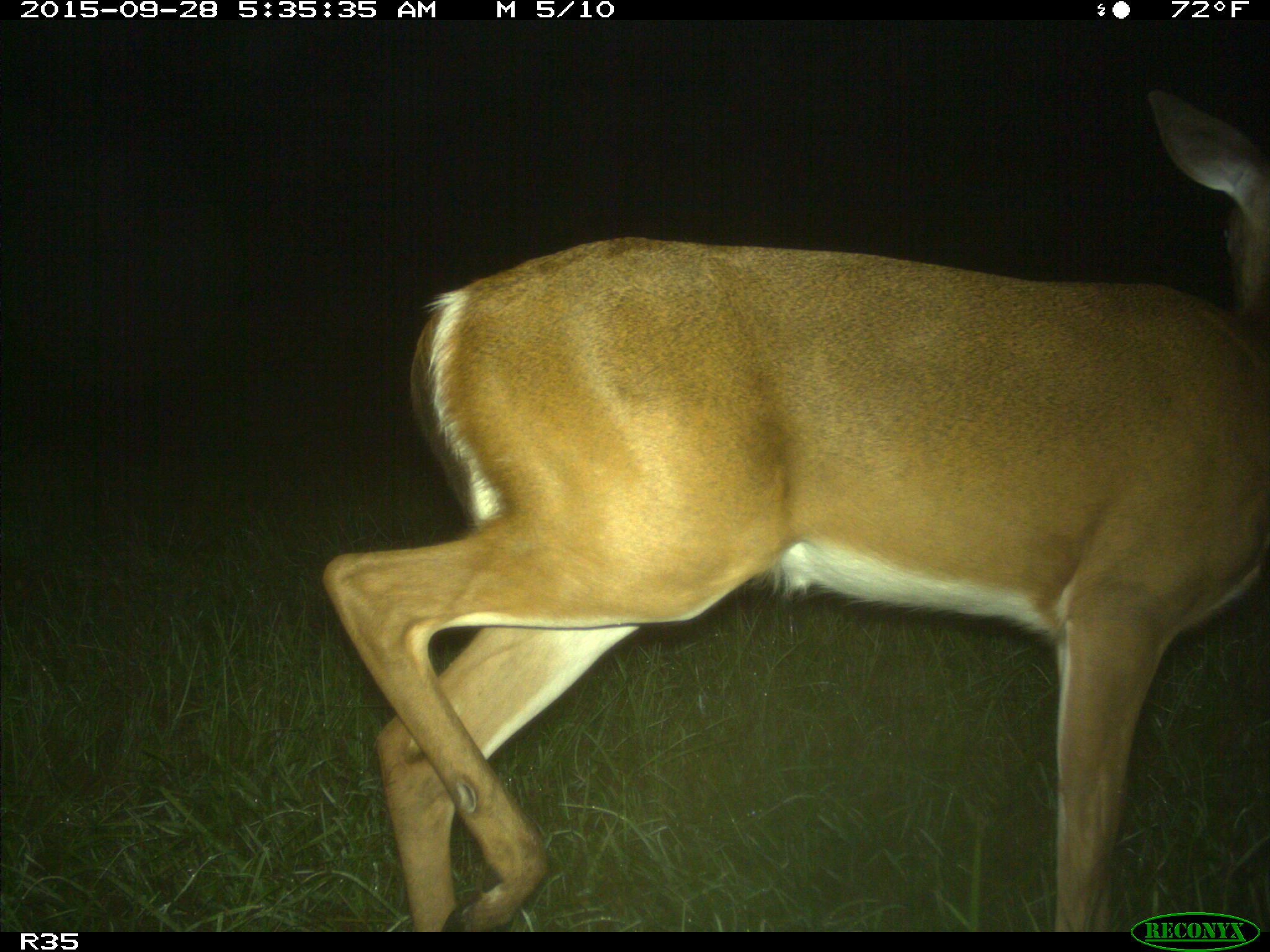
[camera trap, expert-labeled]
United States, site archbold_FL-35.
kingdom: Animalia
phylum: Chordata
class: Mammalia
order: Artiodactyla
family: Cervidae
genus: Odocoileus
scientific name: Odocoileus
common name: deer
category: unidentified deer